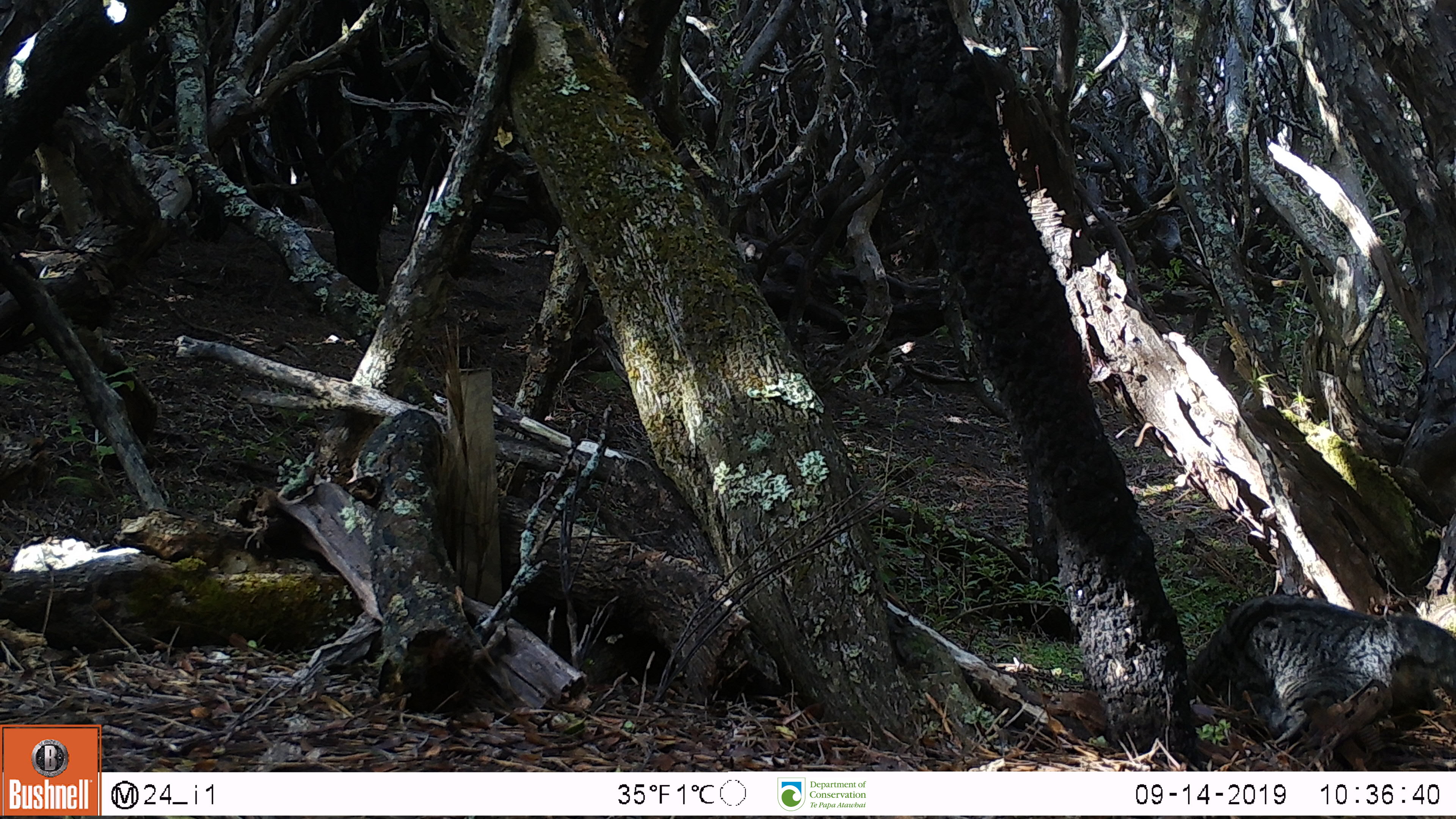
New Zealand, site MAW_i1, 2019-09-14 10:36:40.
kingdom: Animalia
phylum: Chordata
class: Mammalia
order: Carnivora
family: Felidae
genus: Felis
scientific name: Felis catus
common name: domestic cat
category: cat